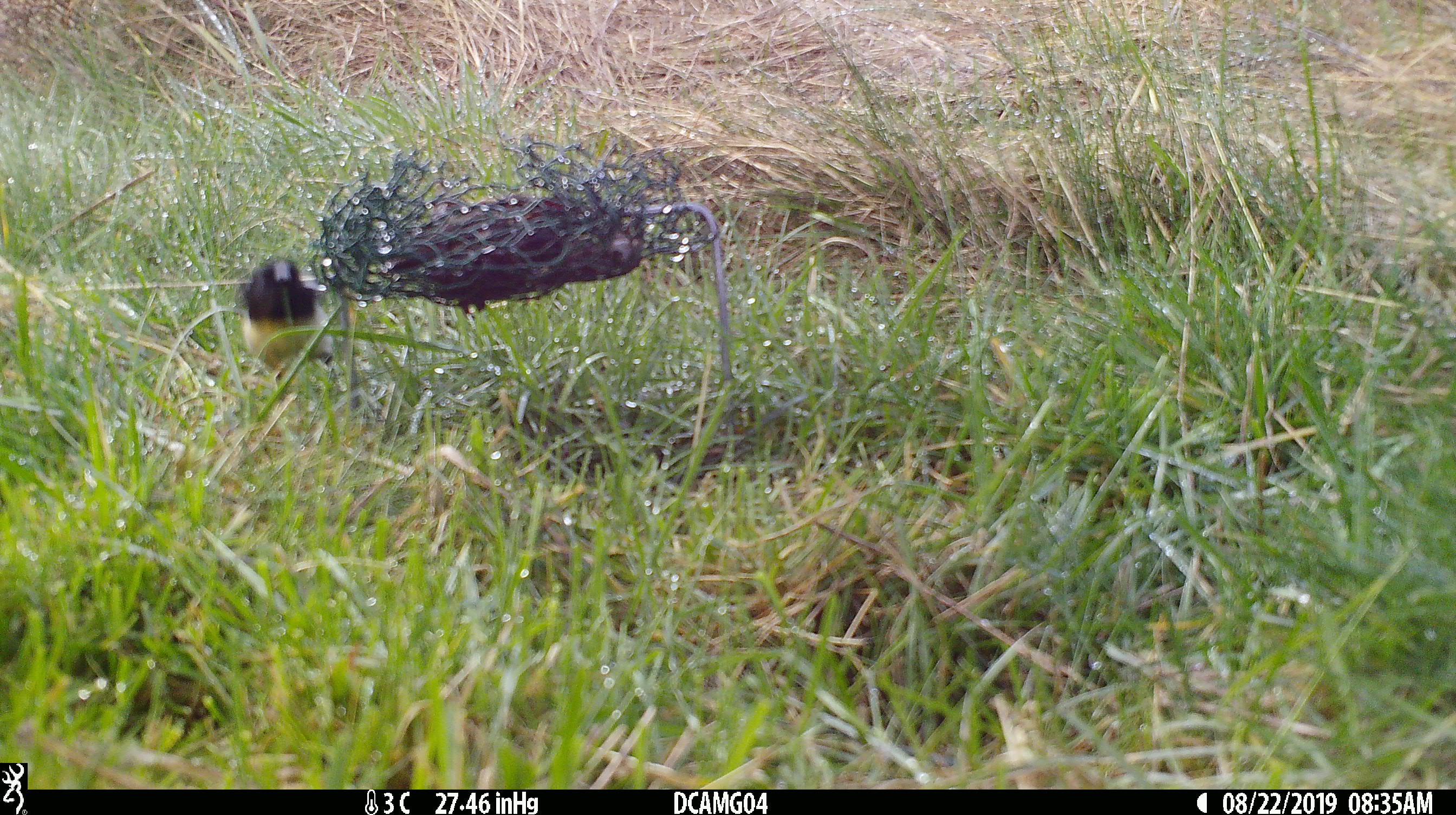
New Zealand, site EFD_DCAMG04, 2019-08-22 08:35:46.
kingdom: Animalia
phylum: Chordata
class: Aves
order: Passeriformes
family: Petroicidae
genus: Petroica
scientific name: Petroica macrocephala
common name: tomtit